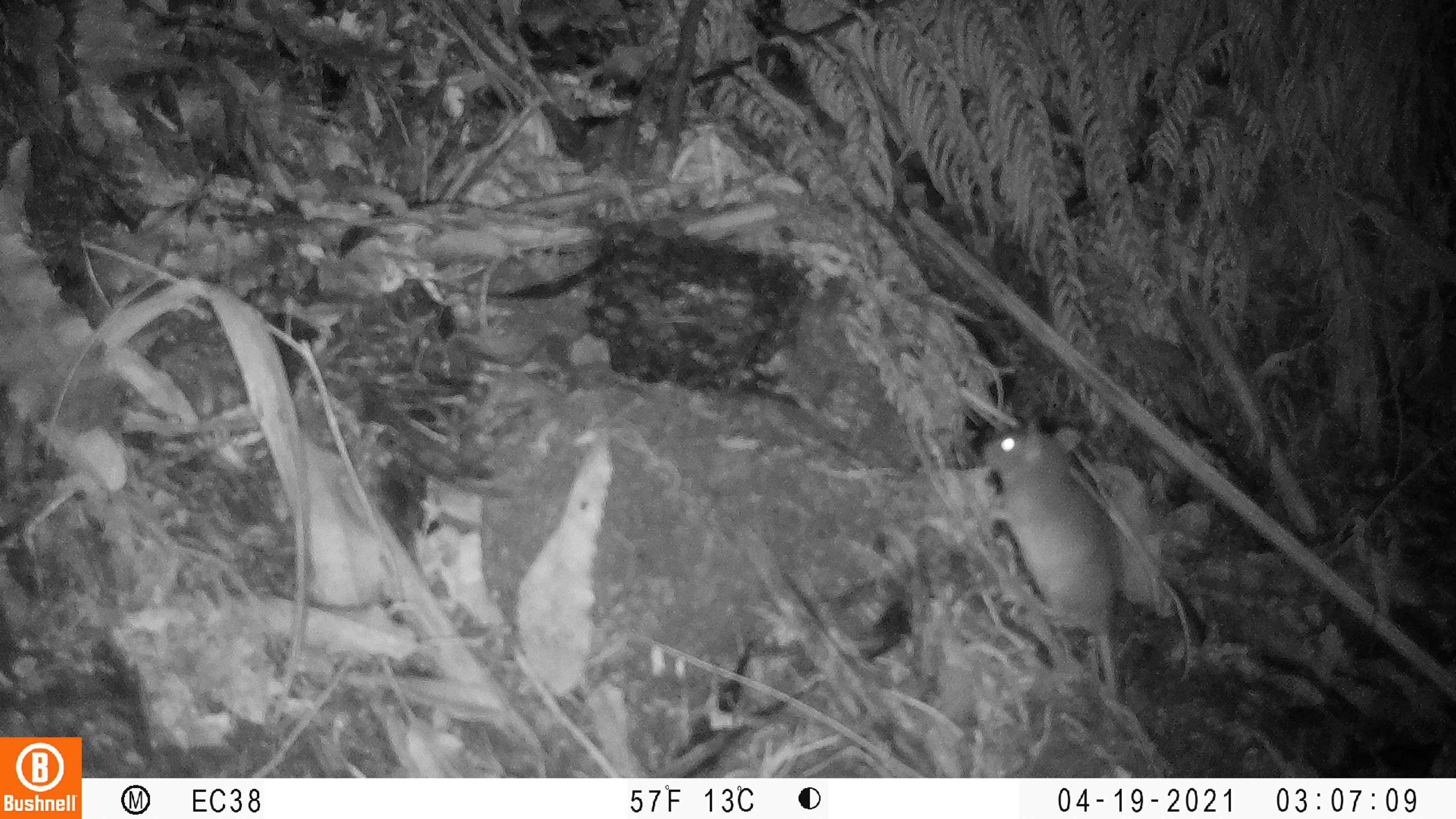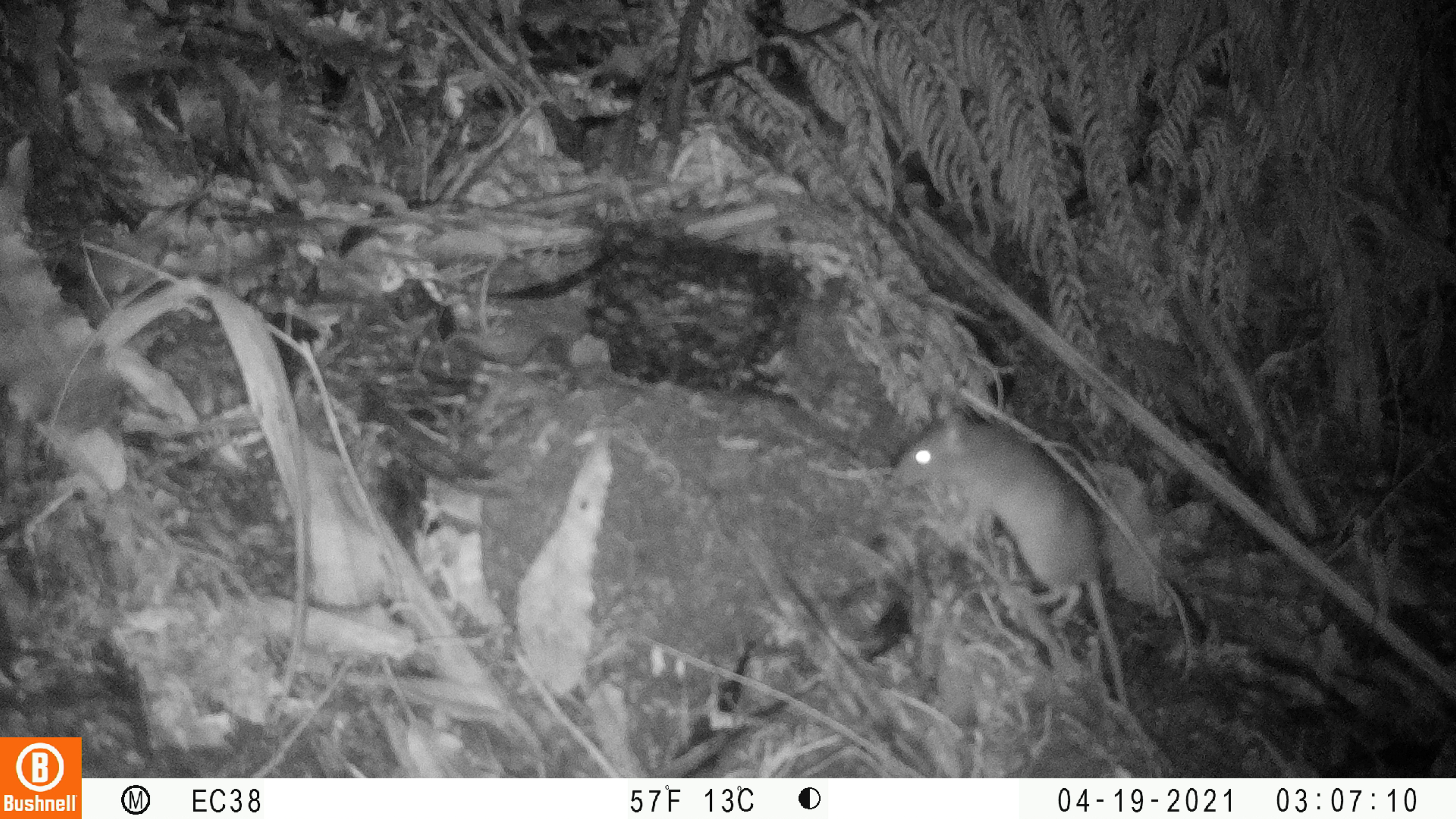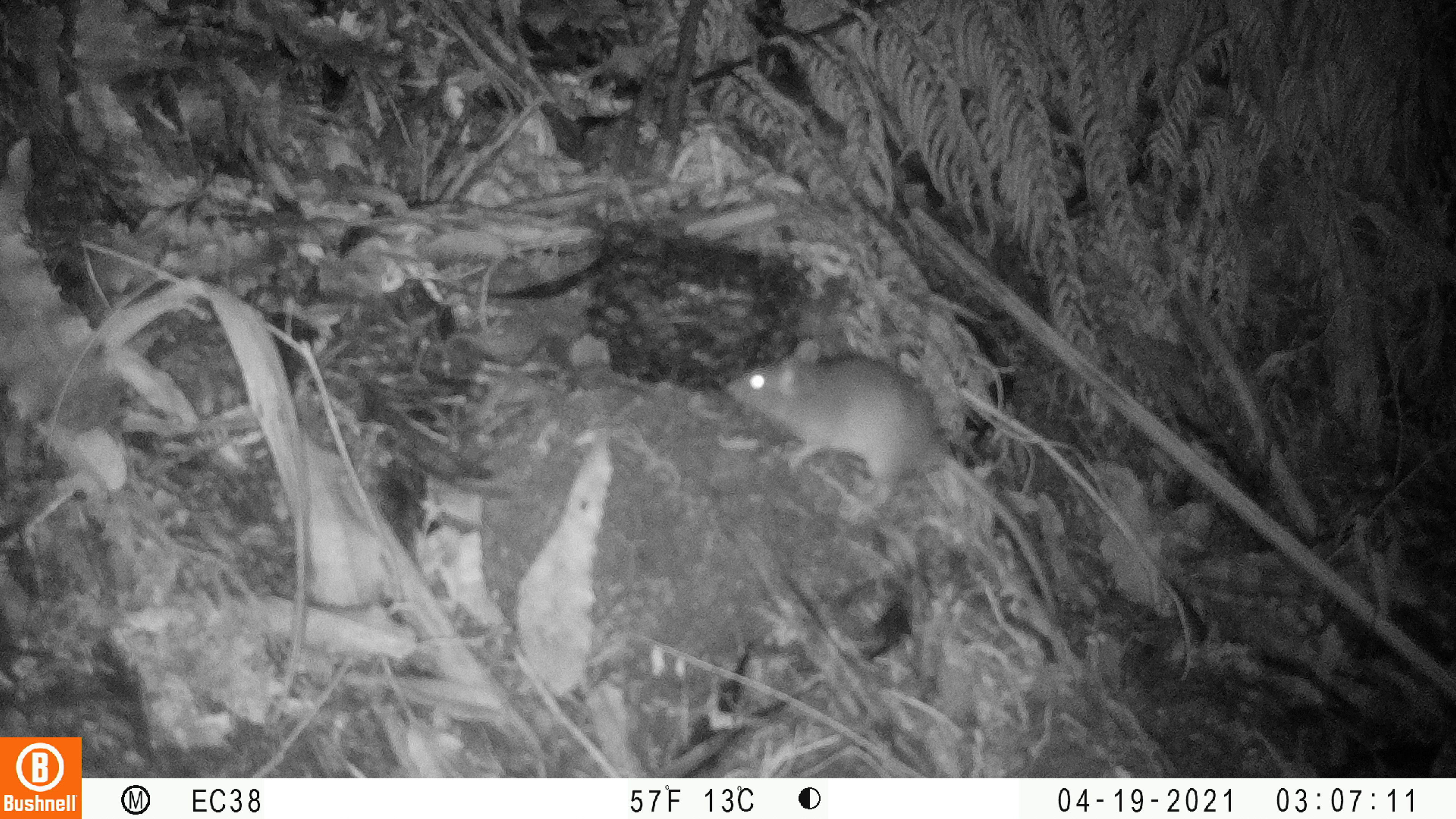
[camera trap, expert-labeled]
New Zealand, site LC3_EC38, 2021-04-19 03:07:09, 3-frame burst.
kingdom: Animalia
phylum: Chordata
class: Mammalia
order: Rodentia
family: Muridae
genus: Rattus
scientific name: Rattus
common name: rat